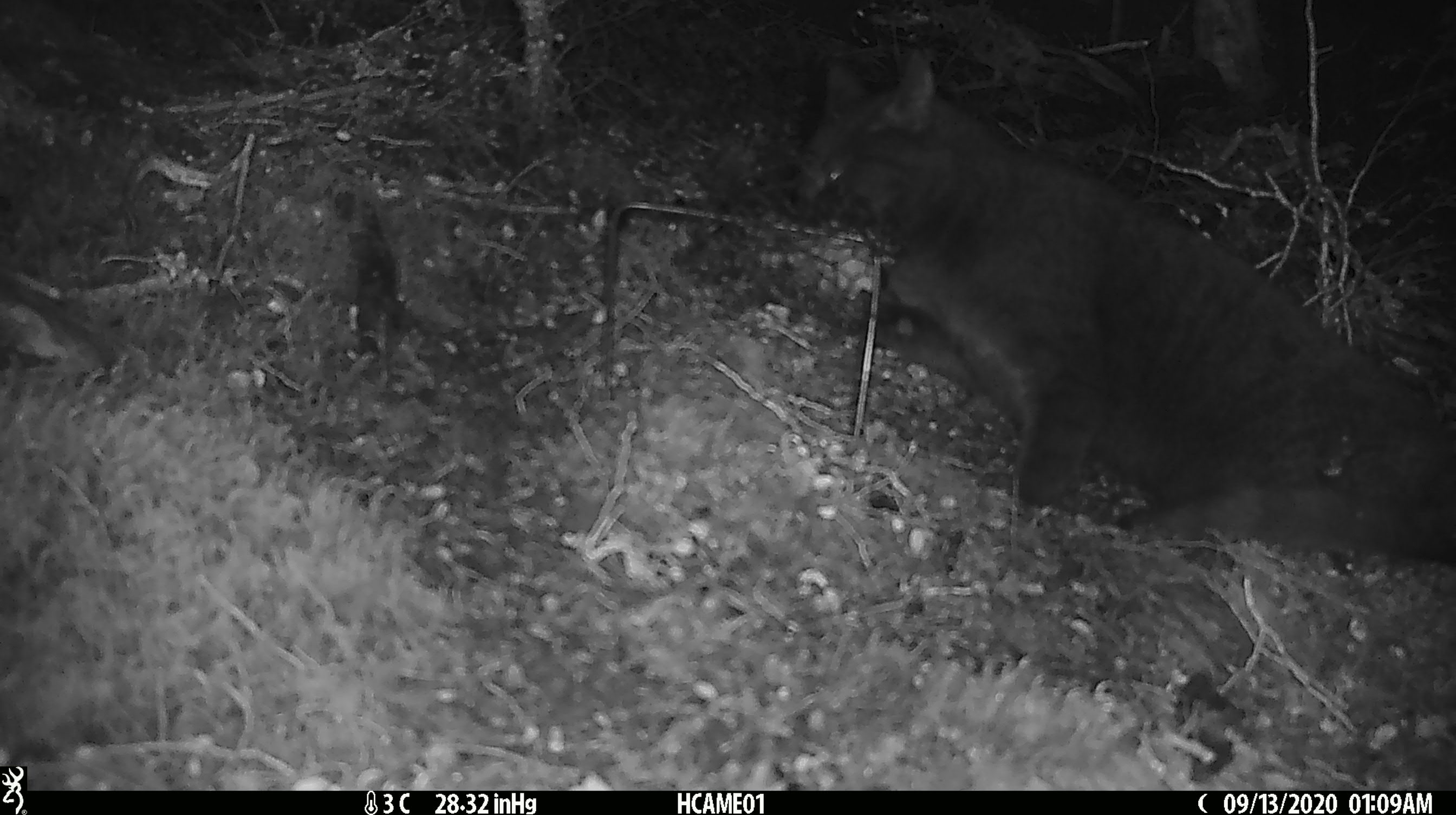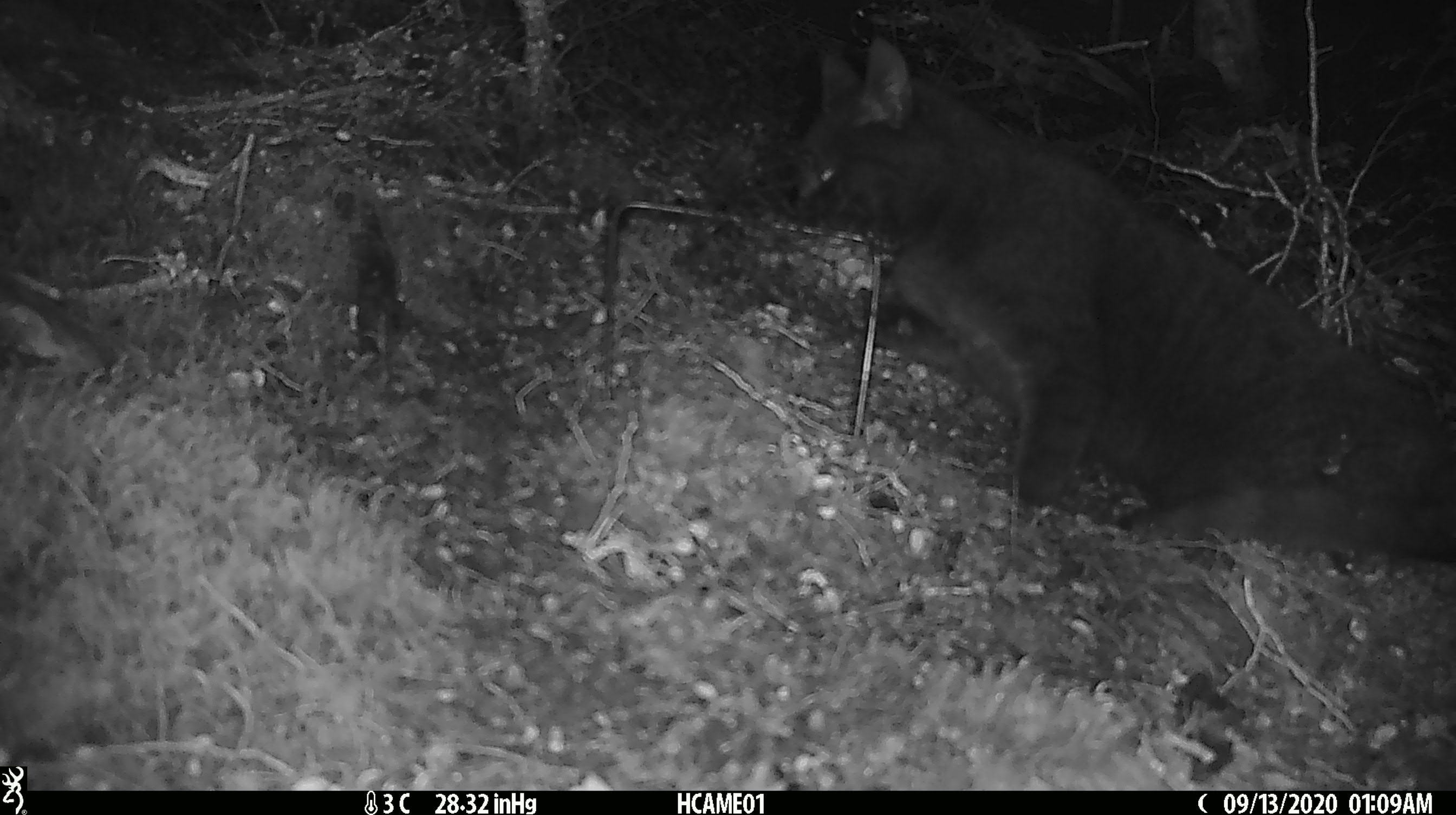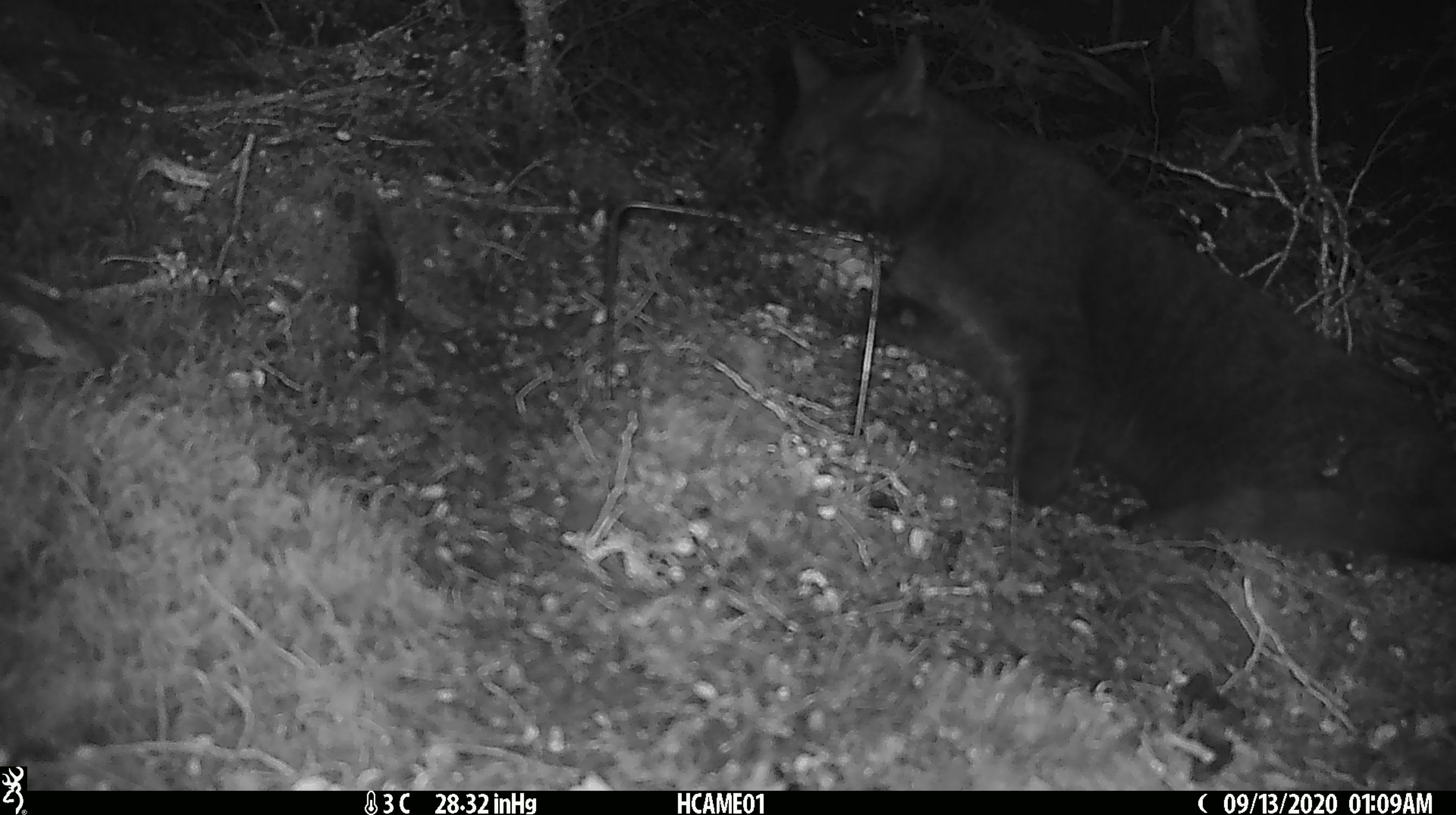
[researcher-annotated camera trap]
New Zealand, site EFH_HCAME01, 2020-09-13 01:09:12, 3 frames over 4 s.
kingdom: Animalia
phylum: Chordata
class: Mammalia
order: Carnivora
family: Felidae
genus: Felis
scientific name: Felis catus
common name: domestic cat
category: cat